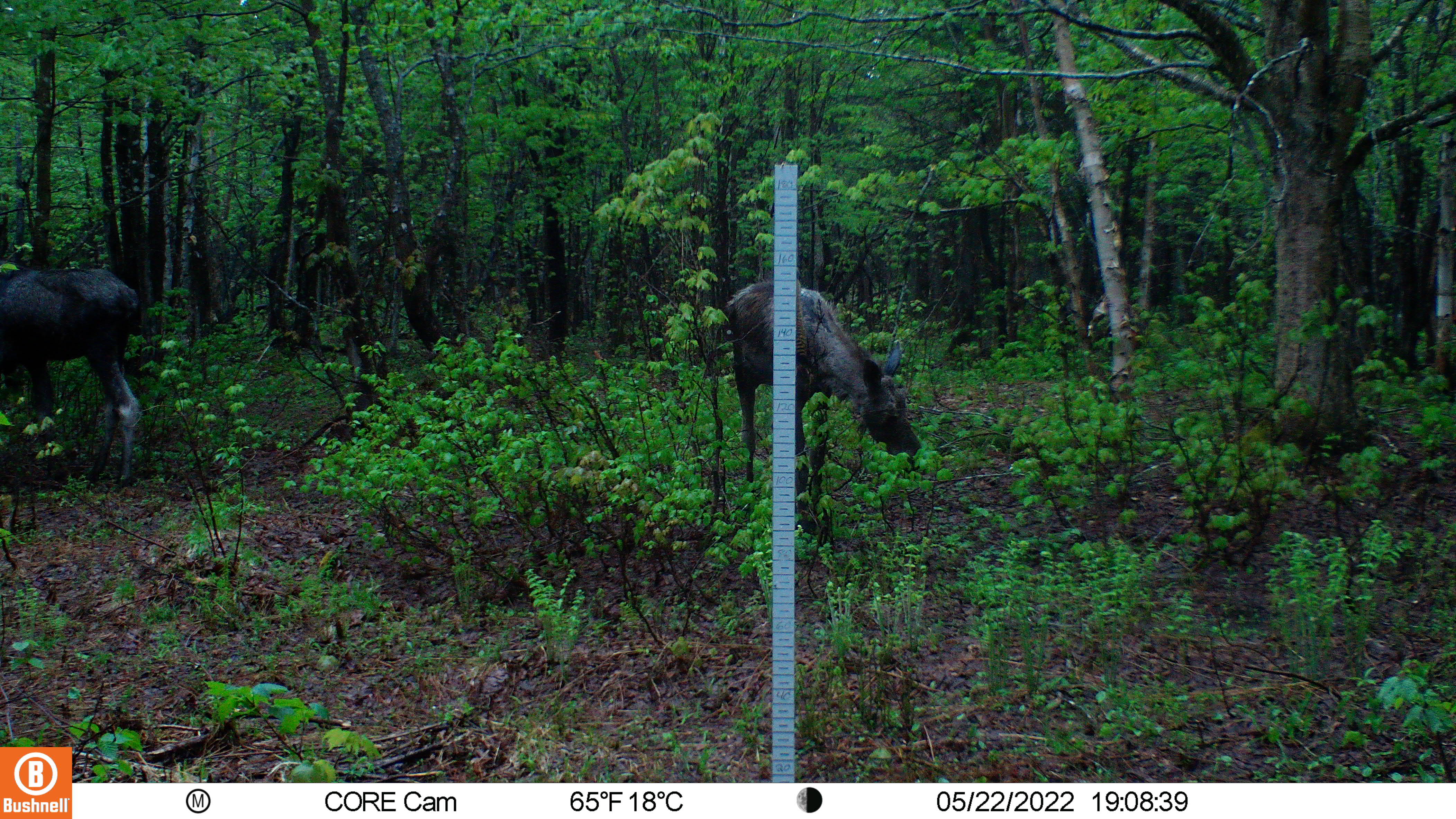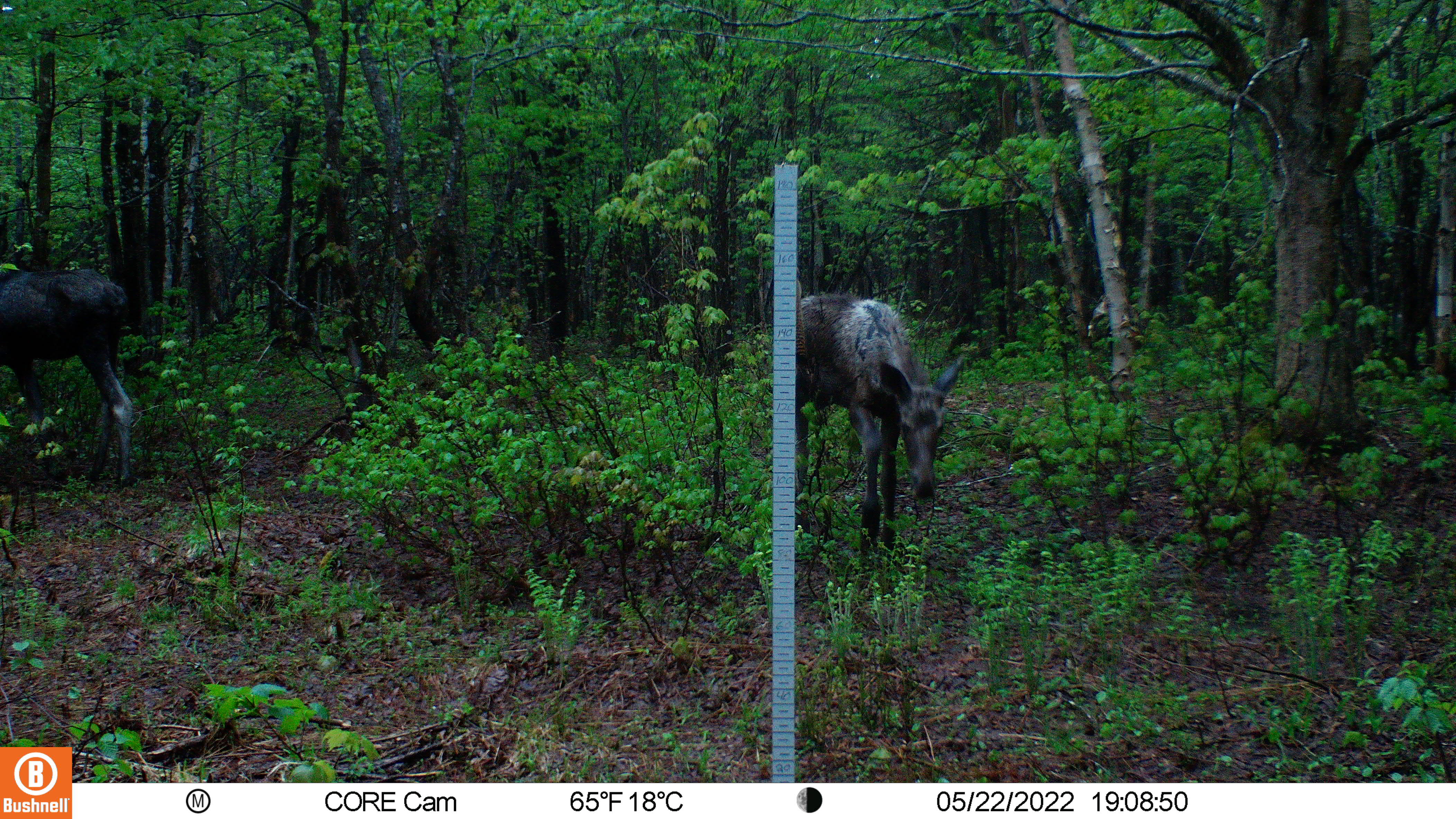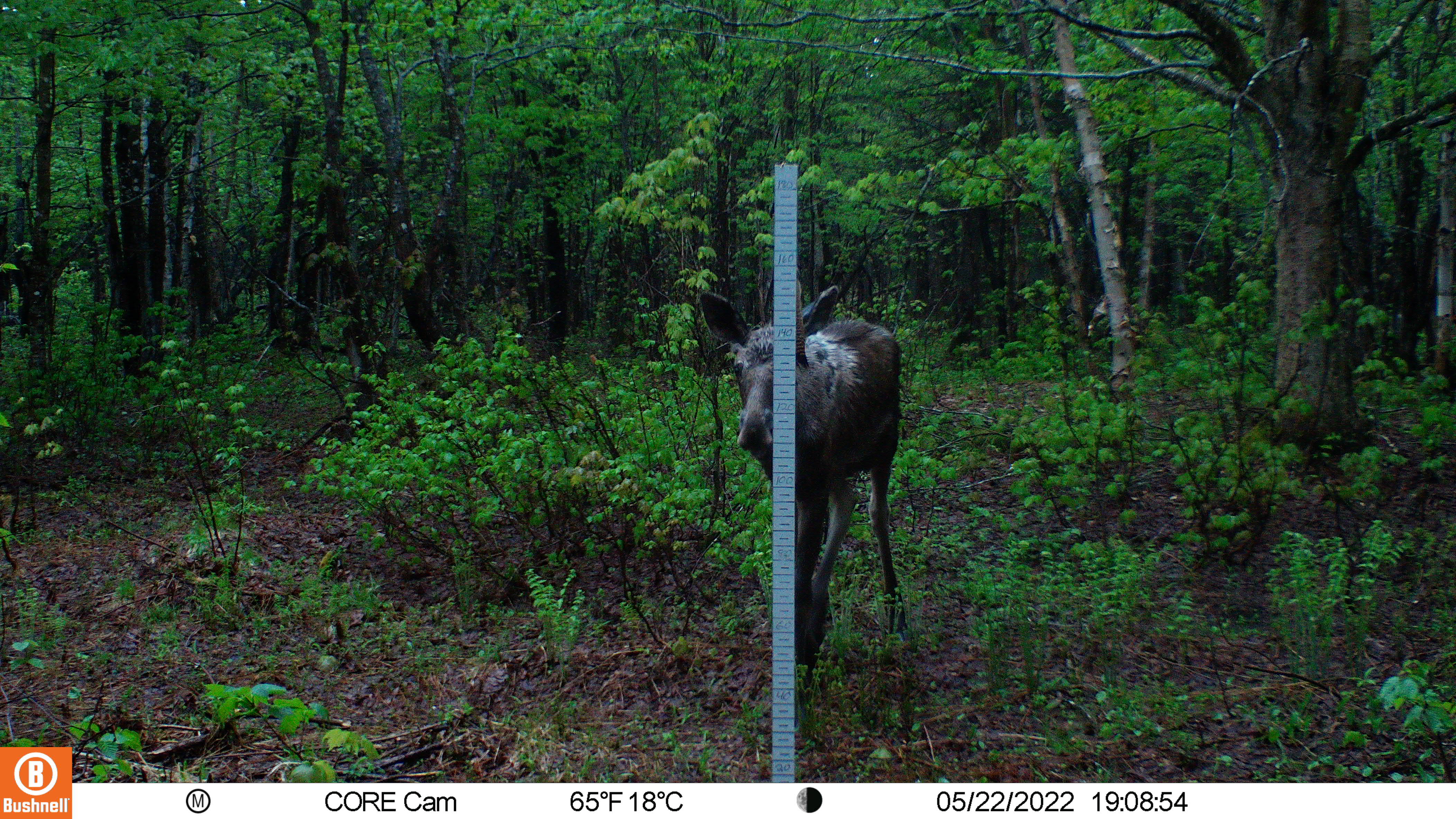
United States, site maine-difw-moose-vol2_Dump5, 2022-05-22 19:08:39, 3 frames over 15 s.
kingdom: Animalia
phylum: Chordata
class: Mammalia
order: Artiodactyla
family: Cervidae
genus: Alces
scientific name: Alces alces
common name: moose